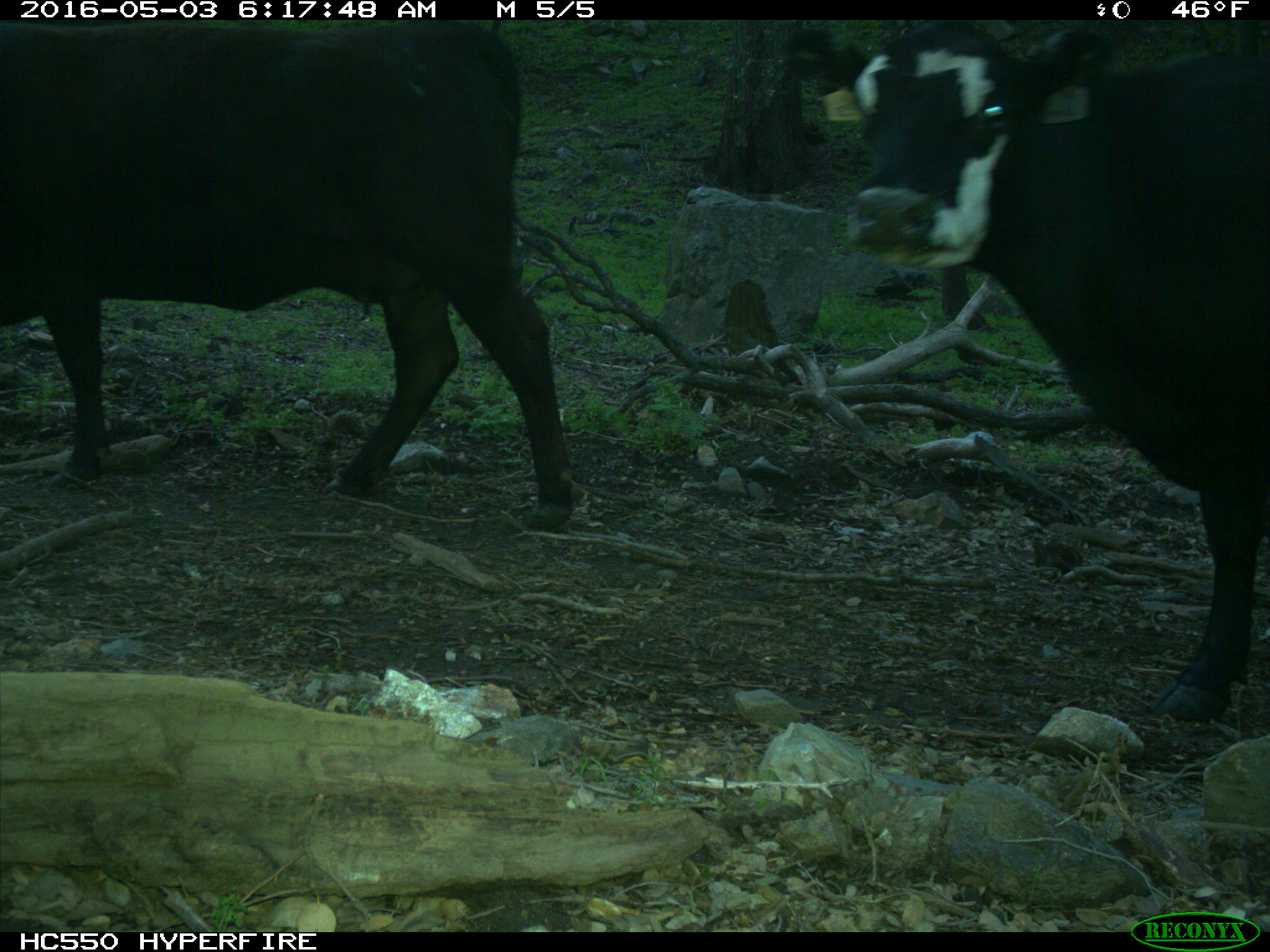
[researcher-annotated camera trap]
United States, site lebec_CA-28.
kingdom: Animalia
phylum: Chordata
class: Mammalia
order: Artiodactyla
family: Bovidae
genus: Bos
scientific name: Bos taurus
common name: domestic cow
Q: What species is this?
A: Bos taurus (domestic cow).